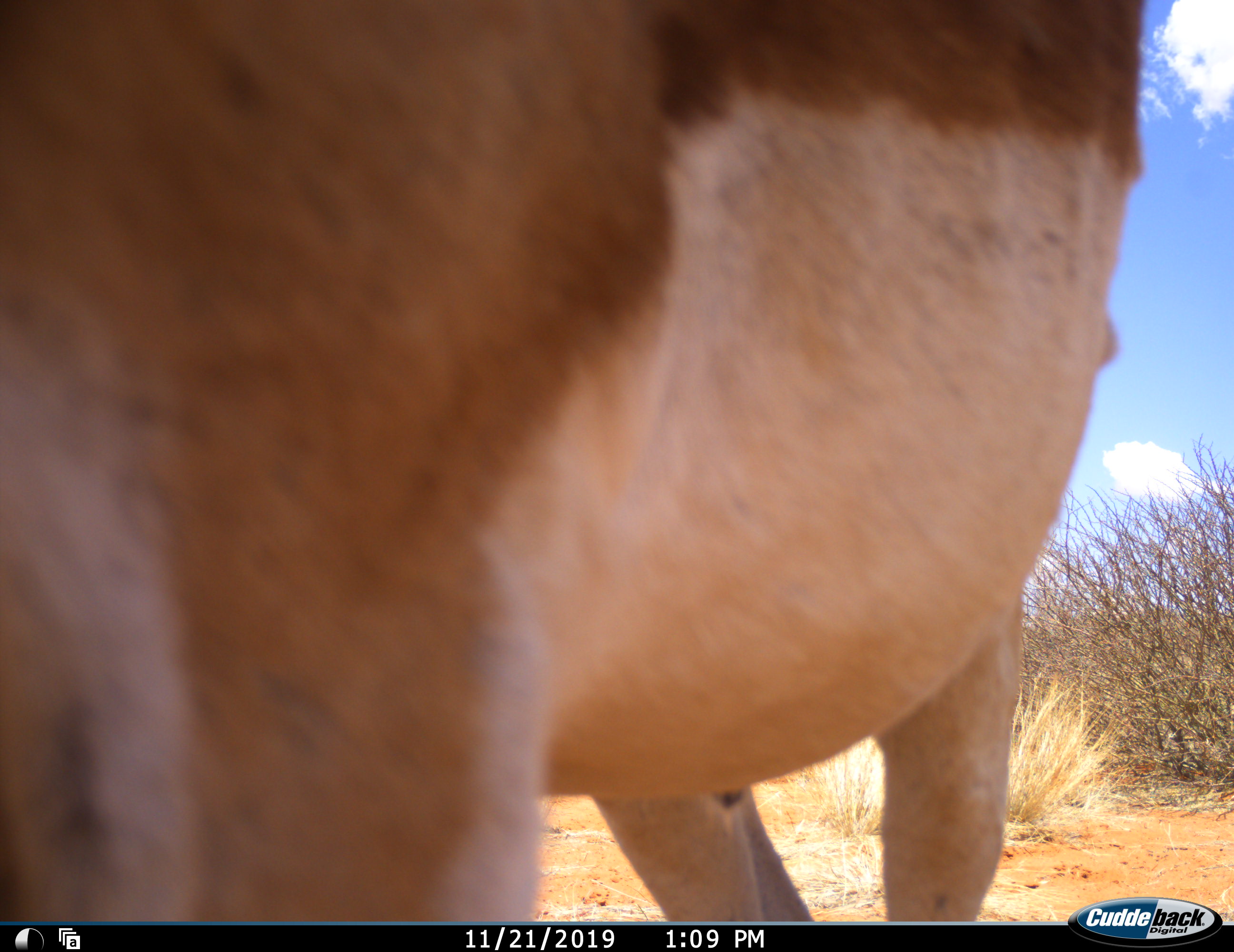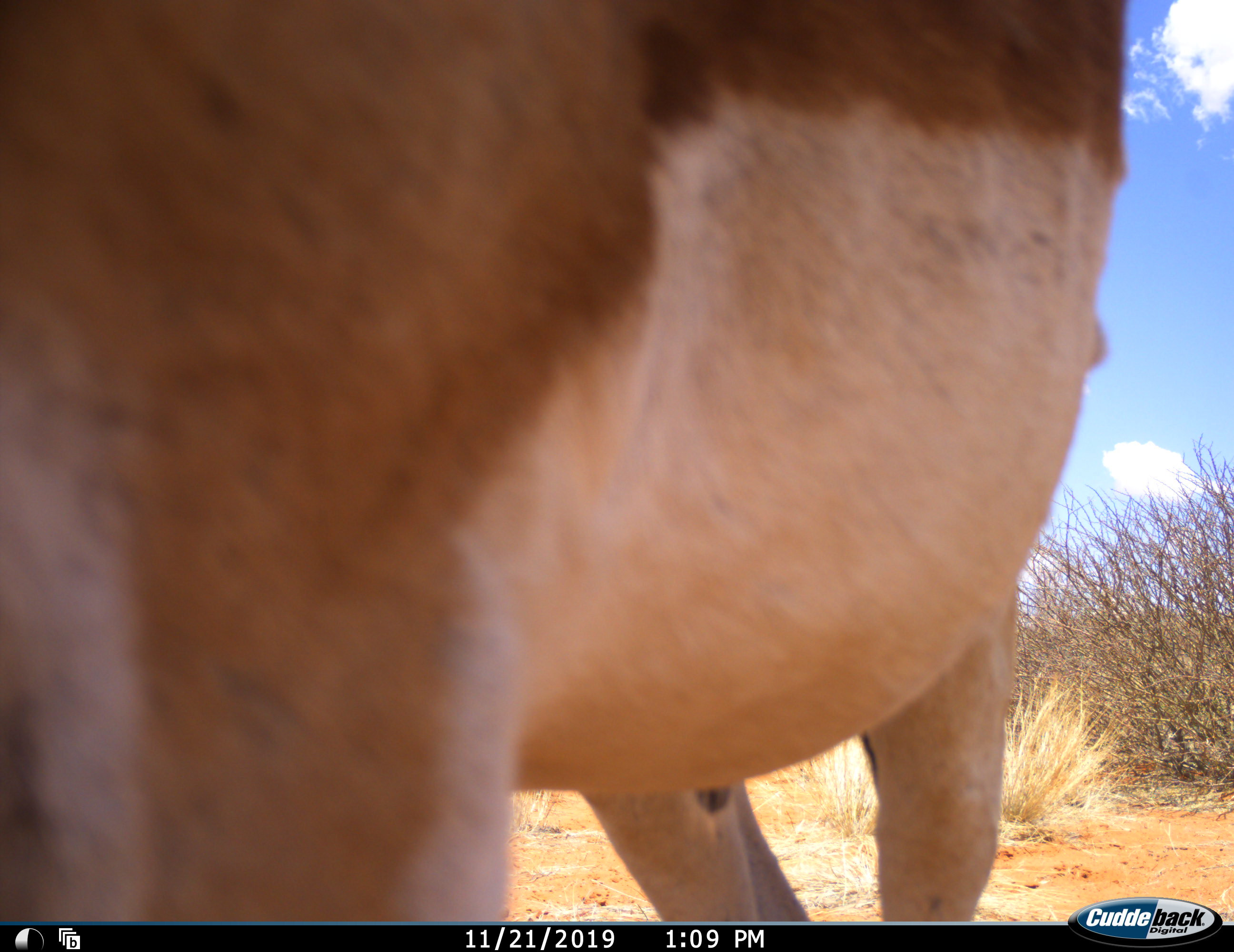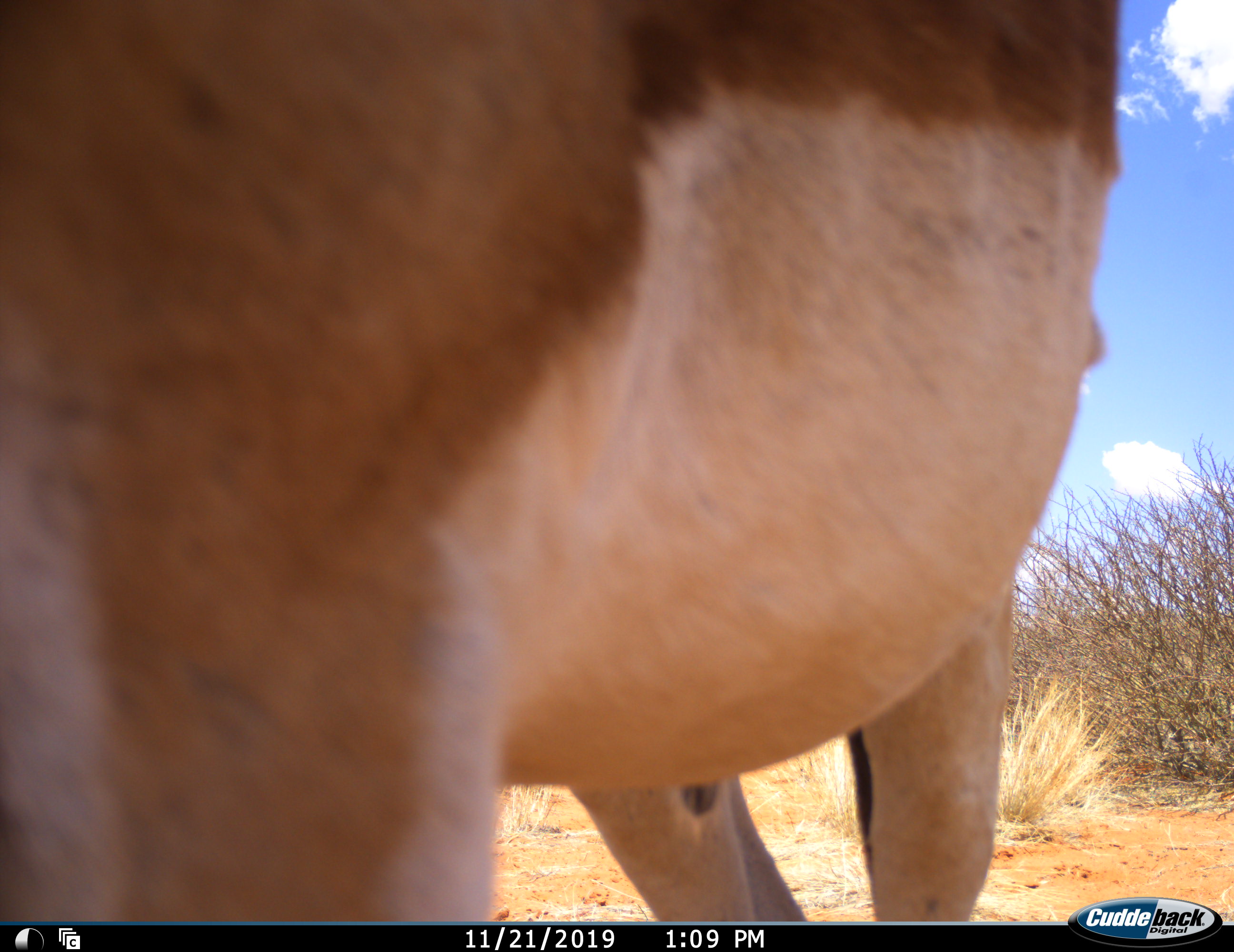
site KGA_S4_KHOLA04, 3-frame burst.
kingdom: Animalia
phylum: Chordata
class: Mammalia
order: Artiodactyla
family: Bovidae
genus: Antidorcas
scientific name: Antidorcas marsupialis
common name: springbok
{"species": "springbok (Antidorcas marsupialis)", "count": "1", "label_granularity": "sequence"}